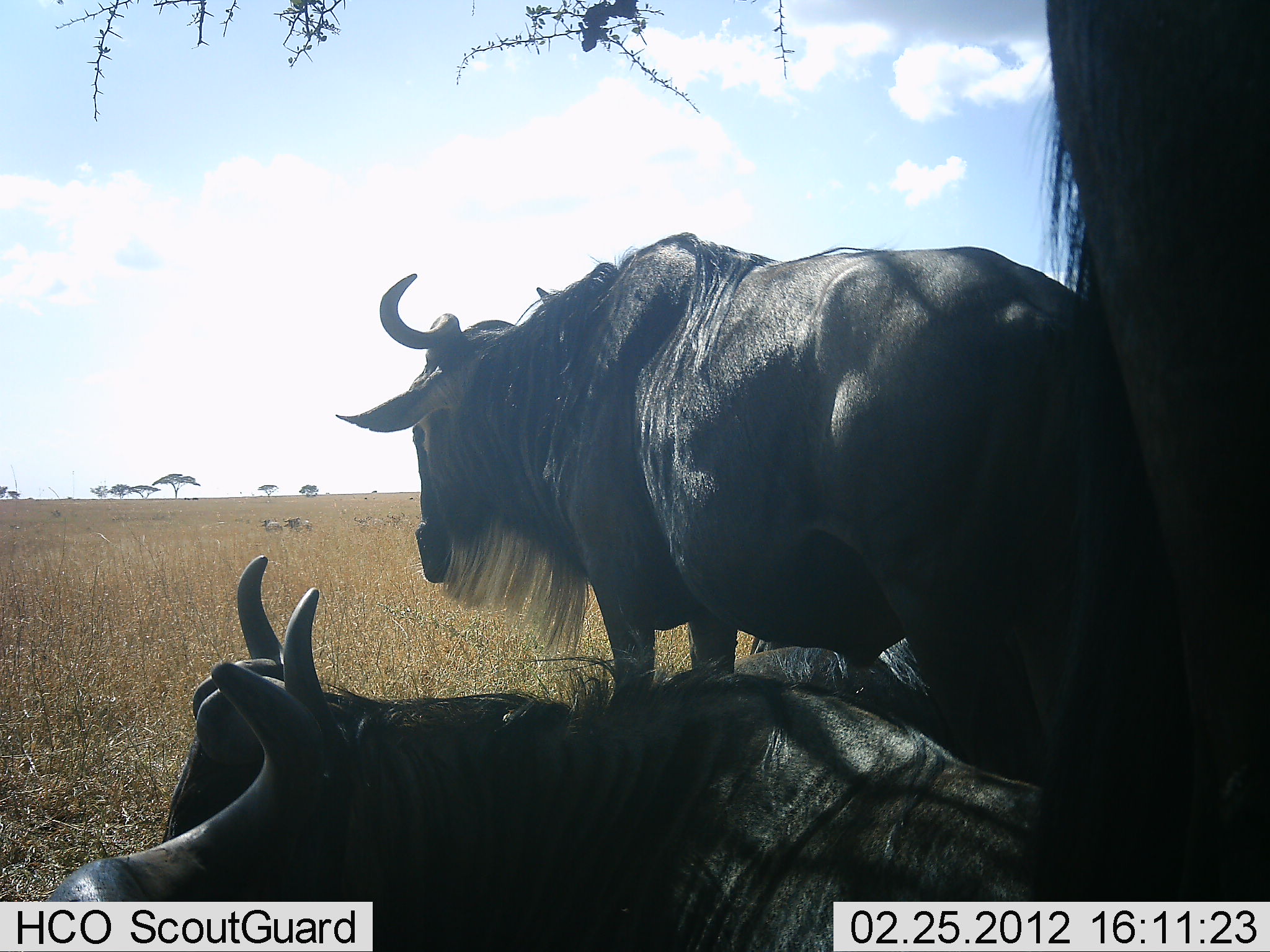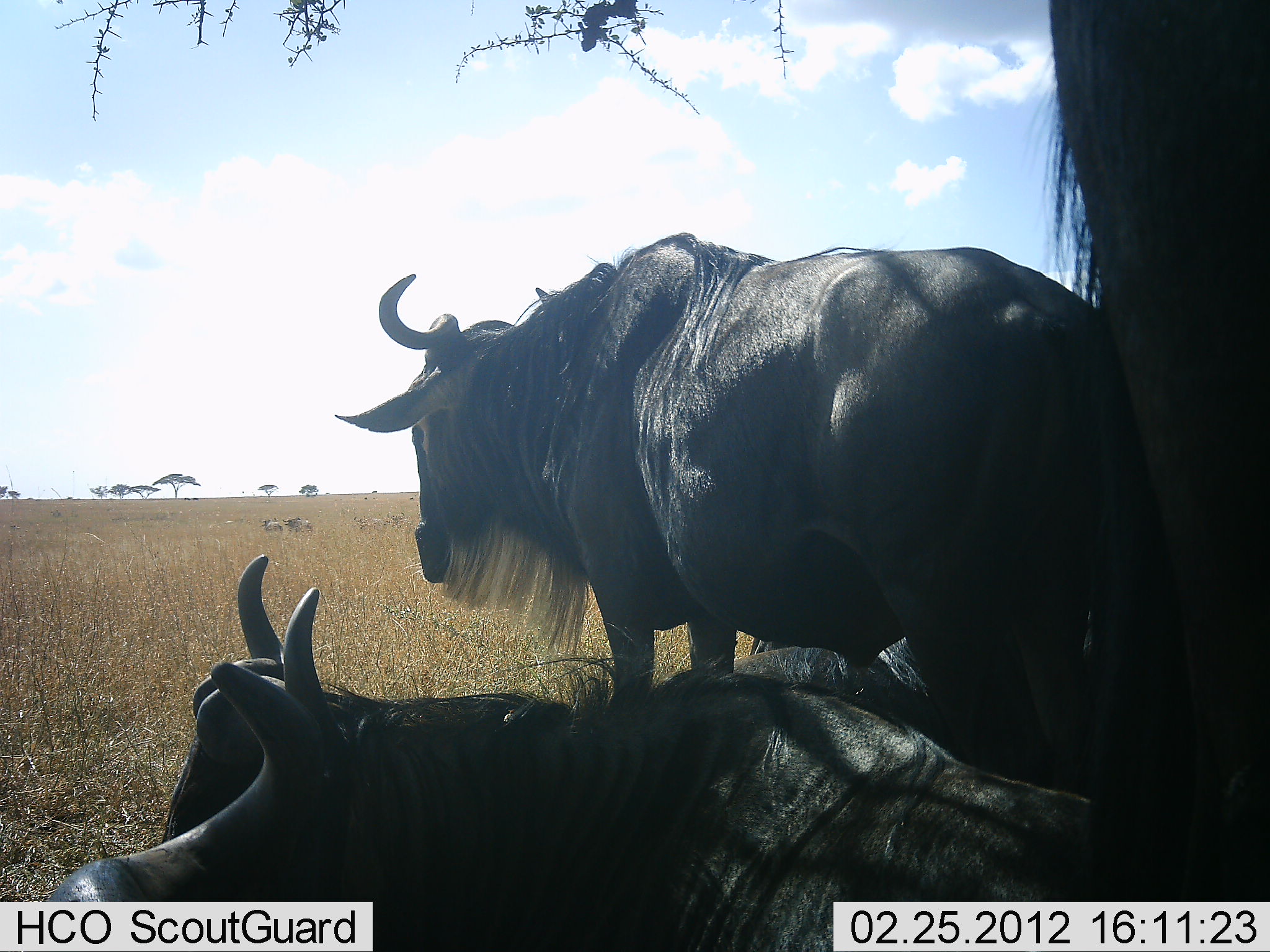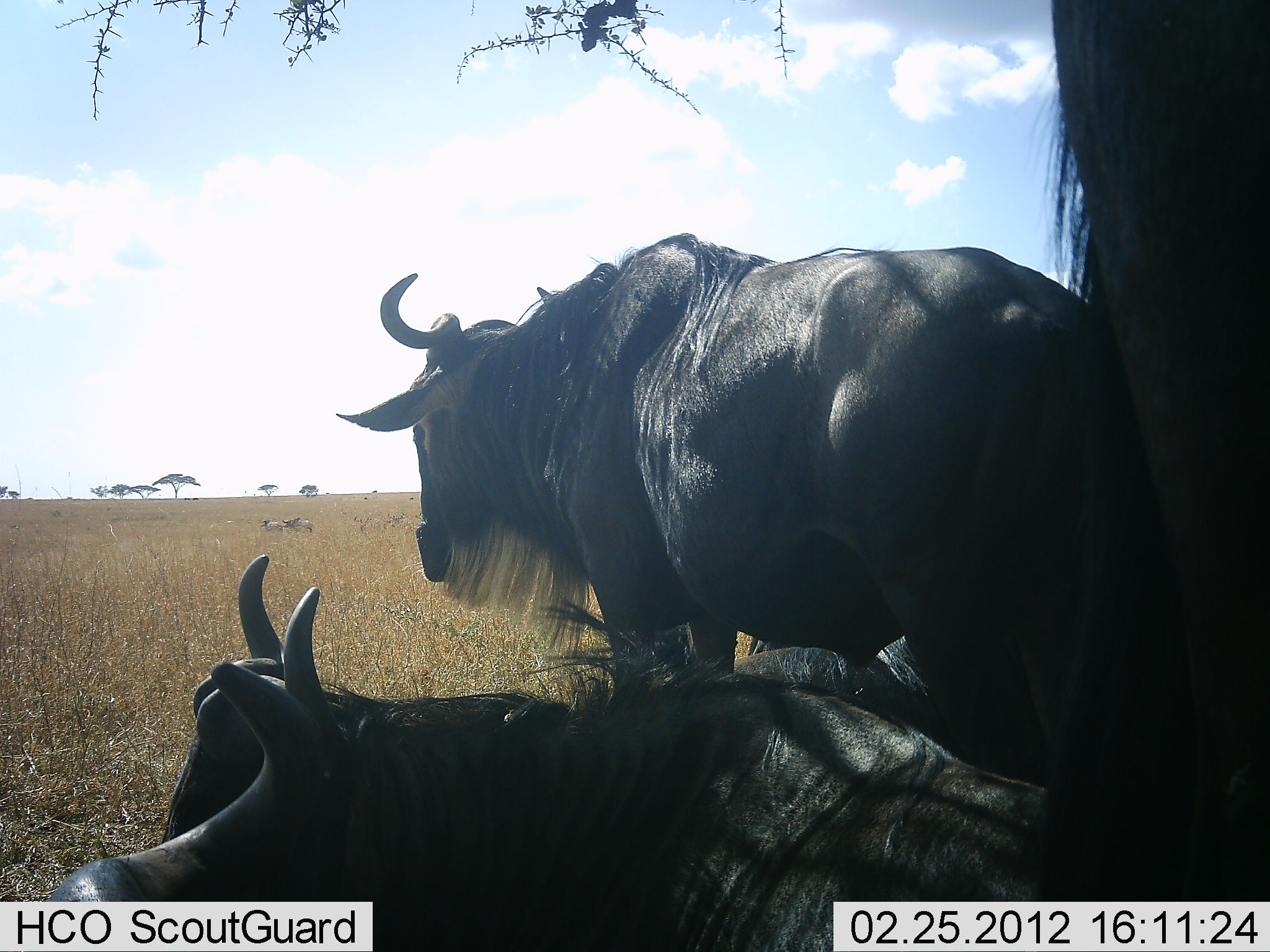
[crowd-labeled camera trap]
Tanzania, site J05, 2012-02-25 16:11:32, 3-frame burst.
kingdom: Animalia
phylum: Chordata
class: Mammalia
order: Artiodactyla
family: Bovidae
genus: Connochaetes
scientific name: Connochaetes taurinus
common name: blue wildebeest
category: wildebeest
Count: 5.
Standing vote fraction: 57%.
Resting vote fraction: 100%.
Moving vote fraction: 0%.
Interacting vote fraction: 0%.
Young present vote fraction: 7%.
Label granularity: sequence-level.